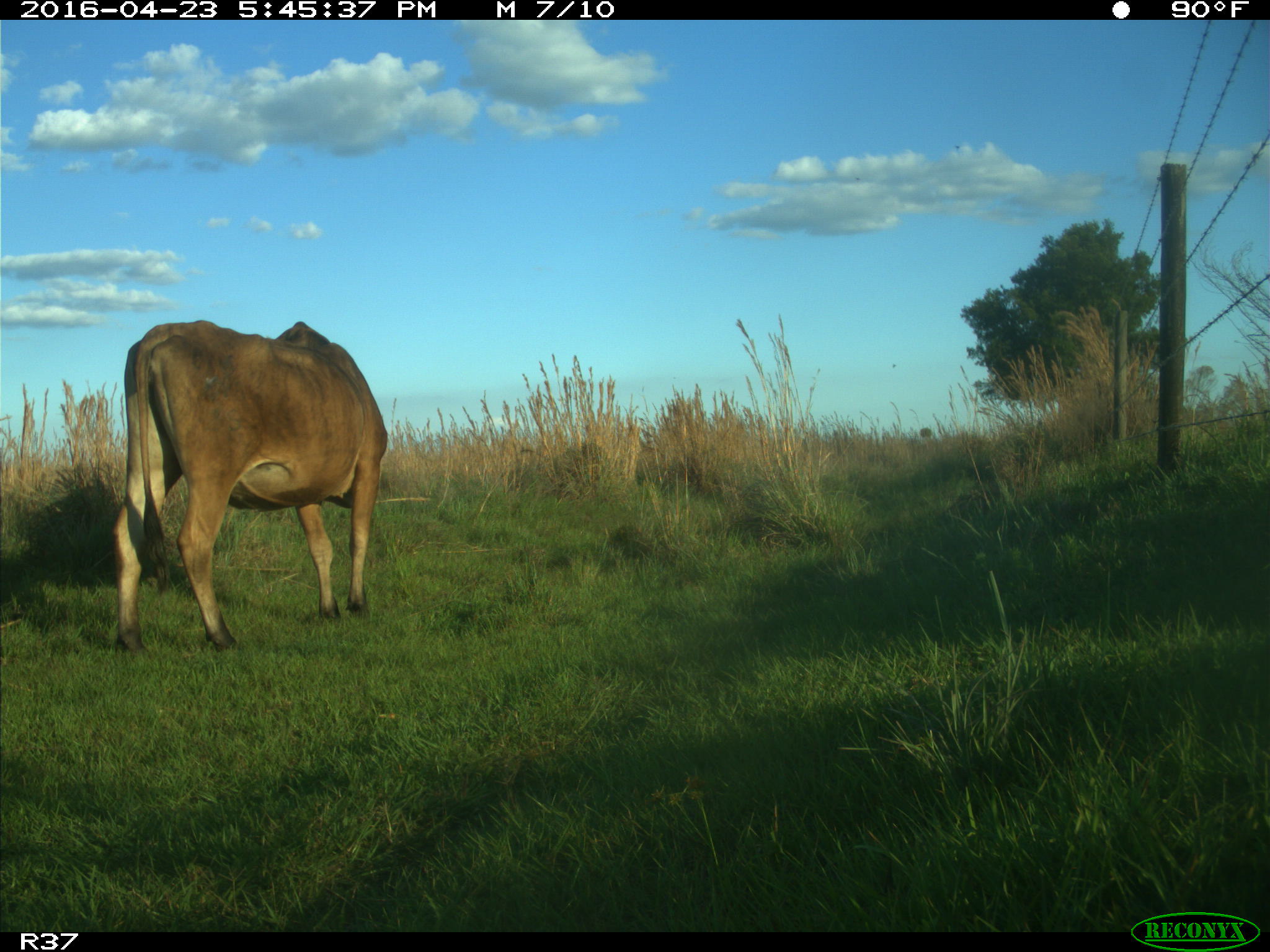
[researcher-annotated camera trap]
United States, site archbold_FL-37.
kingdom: Animalia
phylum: Chordata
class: Mammalia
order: Artiodactyla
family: Bovidae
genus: Bos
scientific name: Bos taurus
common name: domestic cow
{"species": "Bos taurus (domestic cow)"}